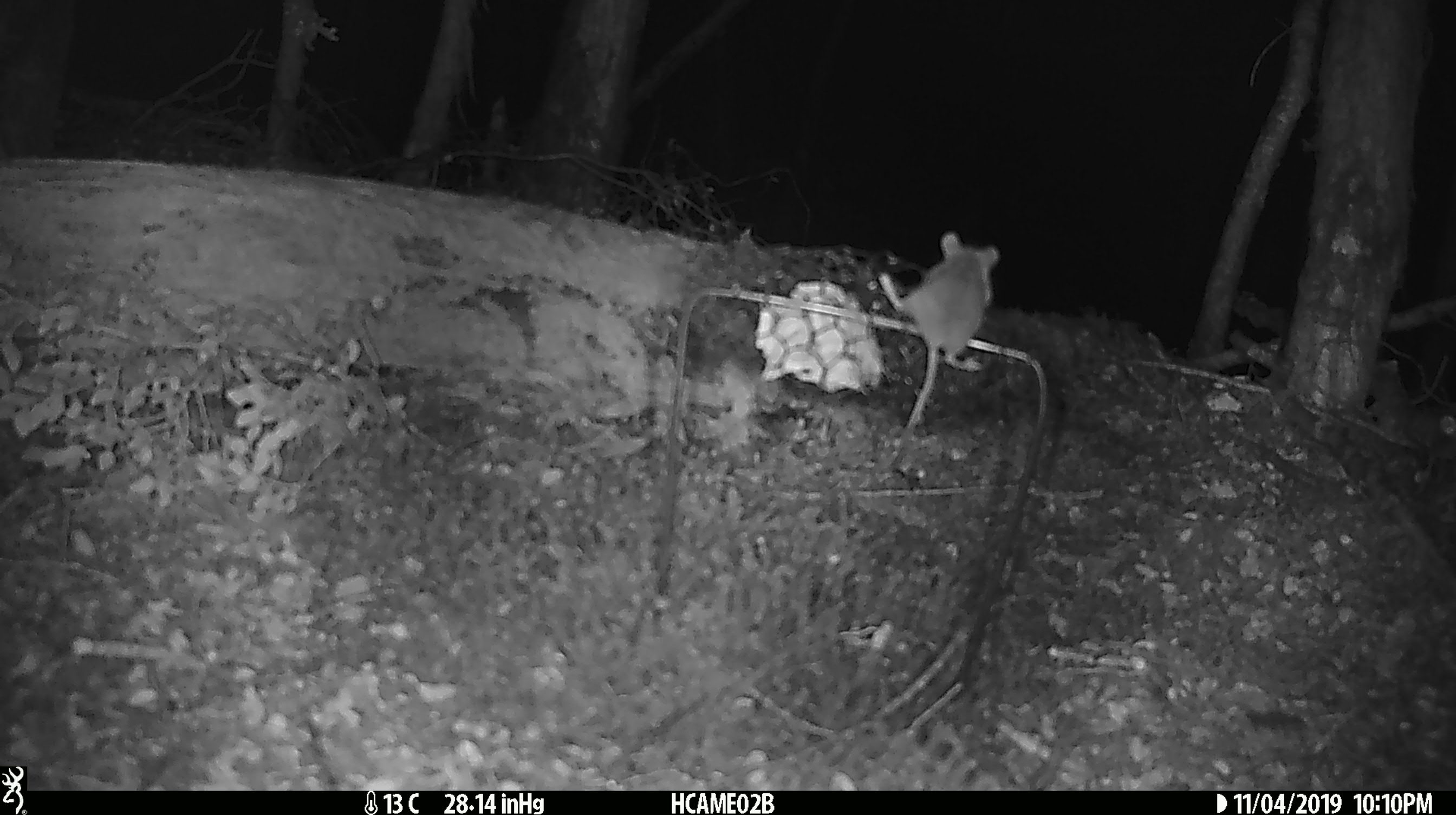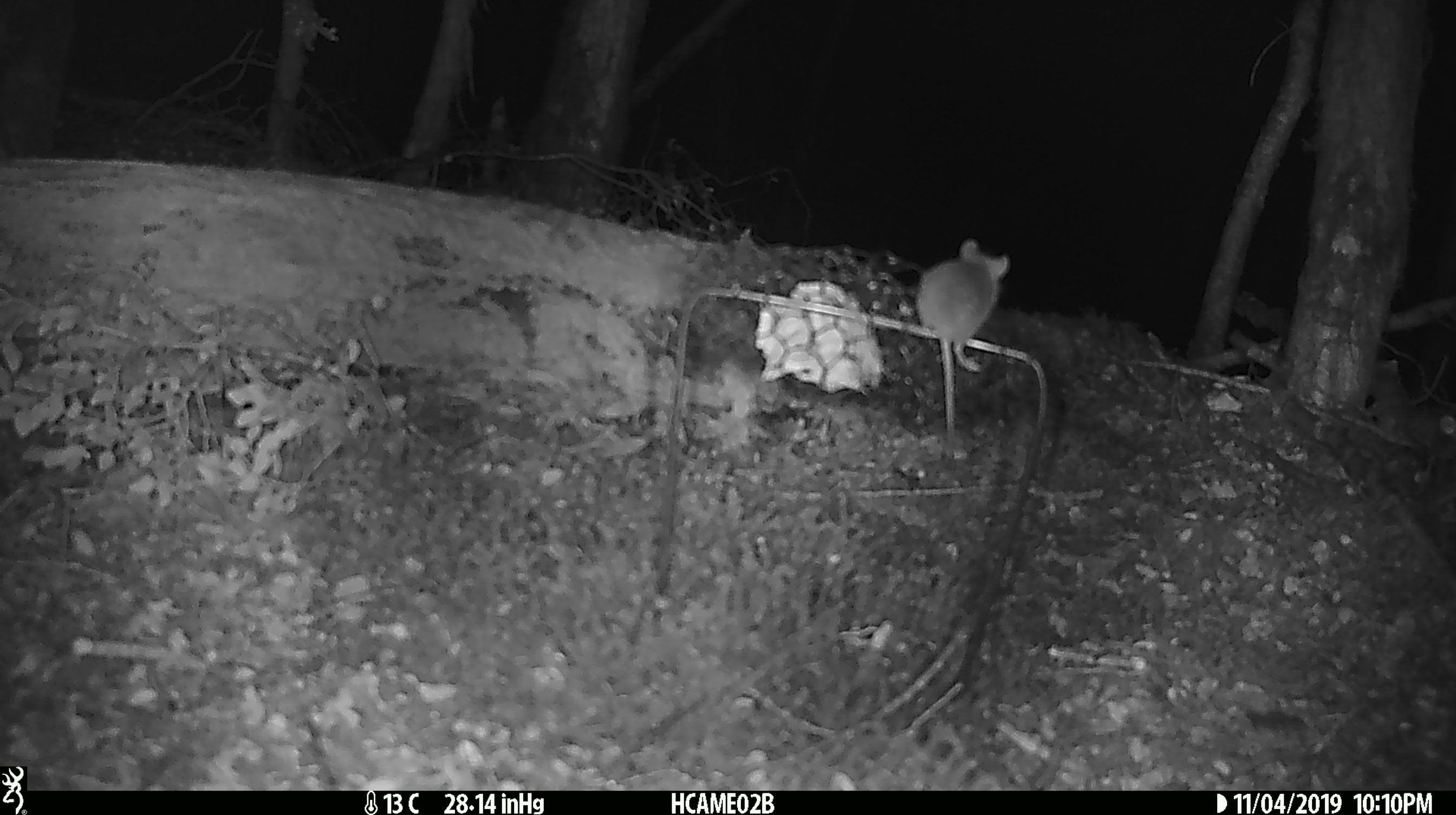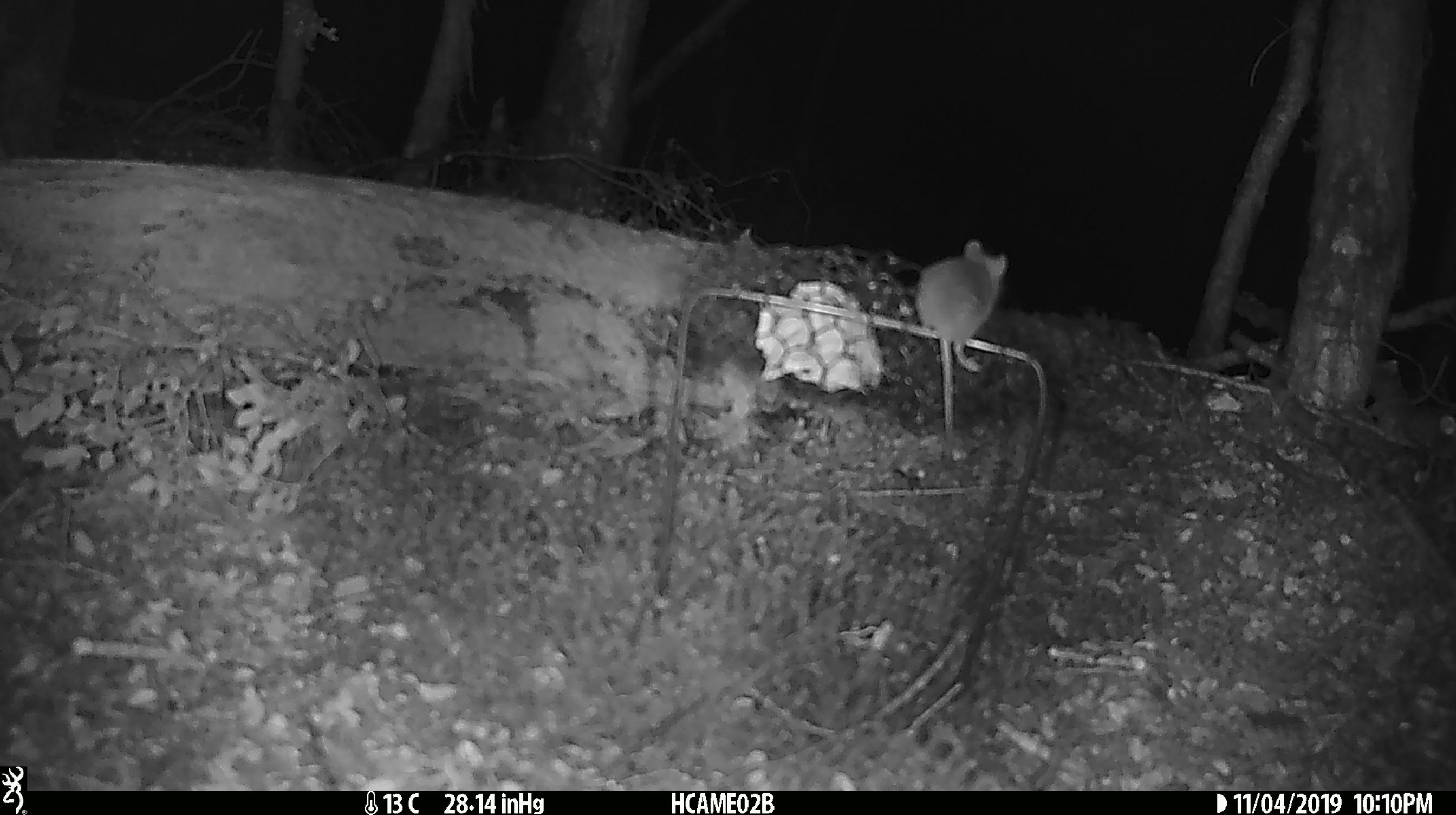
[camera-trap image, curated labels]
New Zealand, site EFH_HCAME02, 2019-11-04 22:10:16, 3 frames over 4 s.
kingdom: Animalia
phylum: Chordata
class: Mammalia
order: Rodentia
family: Muridae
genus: Mus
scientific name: Mus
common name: mouse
Mouse (Mus).